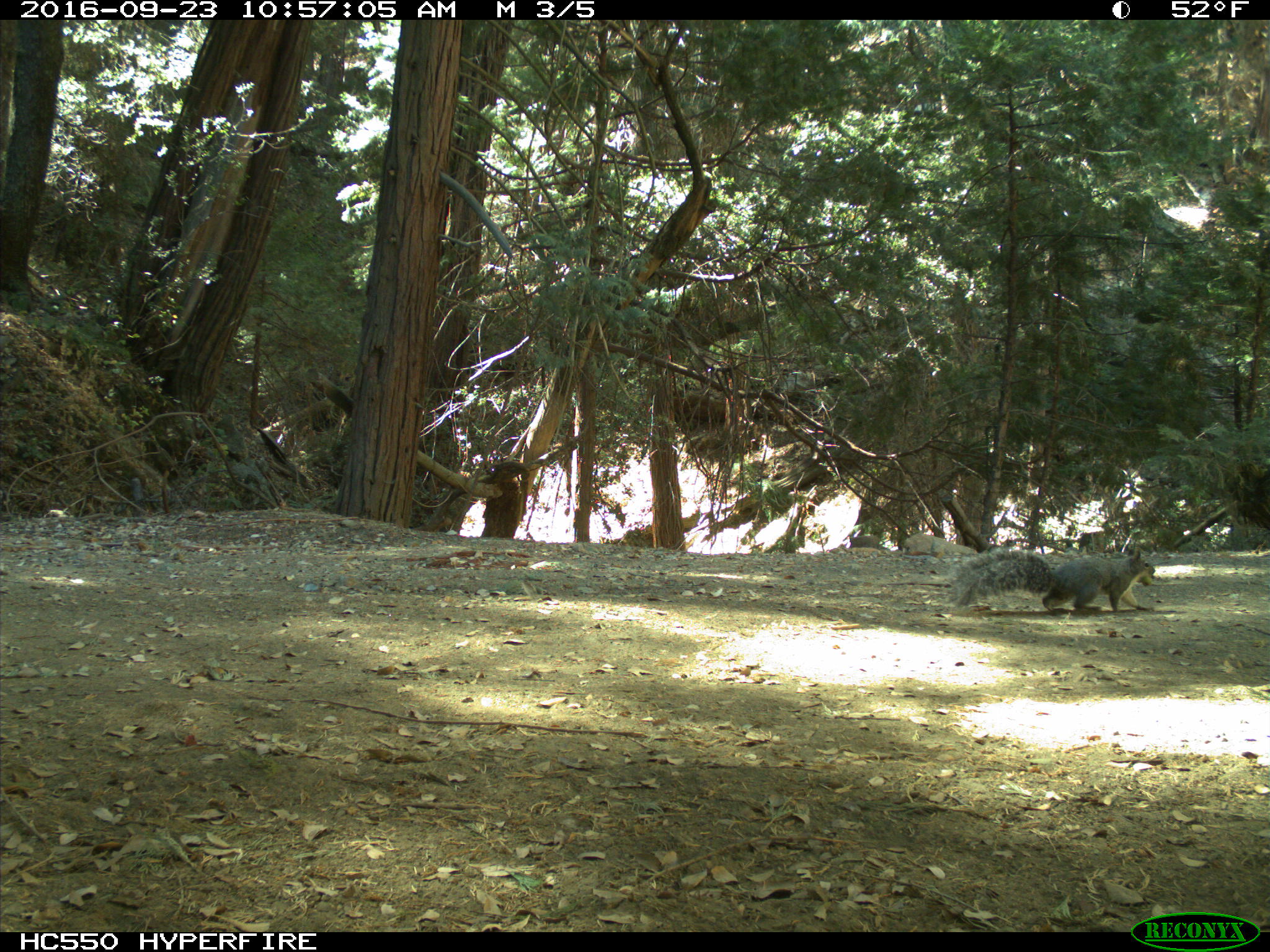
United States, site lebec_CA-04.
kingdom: Animalia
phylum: Chordata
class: Mammalia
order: Rodentia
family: Sciuridae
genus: Sciurus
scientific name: Sciurus carolinensis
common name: eastern gray squirrel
Sciurus carolinensis (eastern gray squirrel).